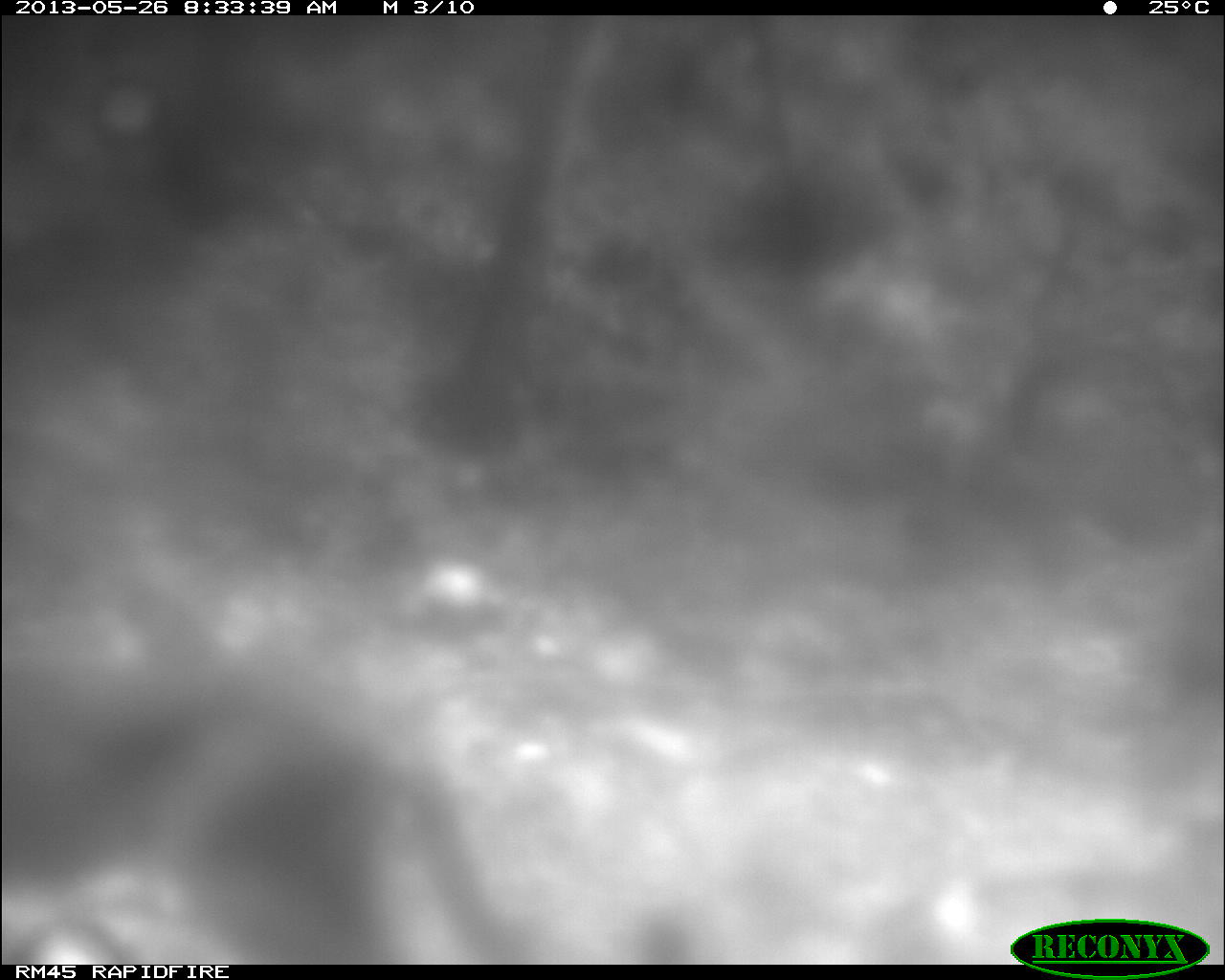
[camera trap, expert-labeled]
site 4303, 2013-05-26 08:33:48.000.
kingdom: Animalia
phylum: Chordata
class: Mammalia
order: Carnivora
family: Felidae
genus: Puma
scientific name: Puma concolor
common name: mountain lion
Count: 1.